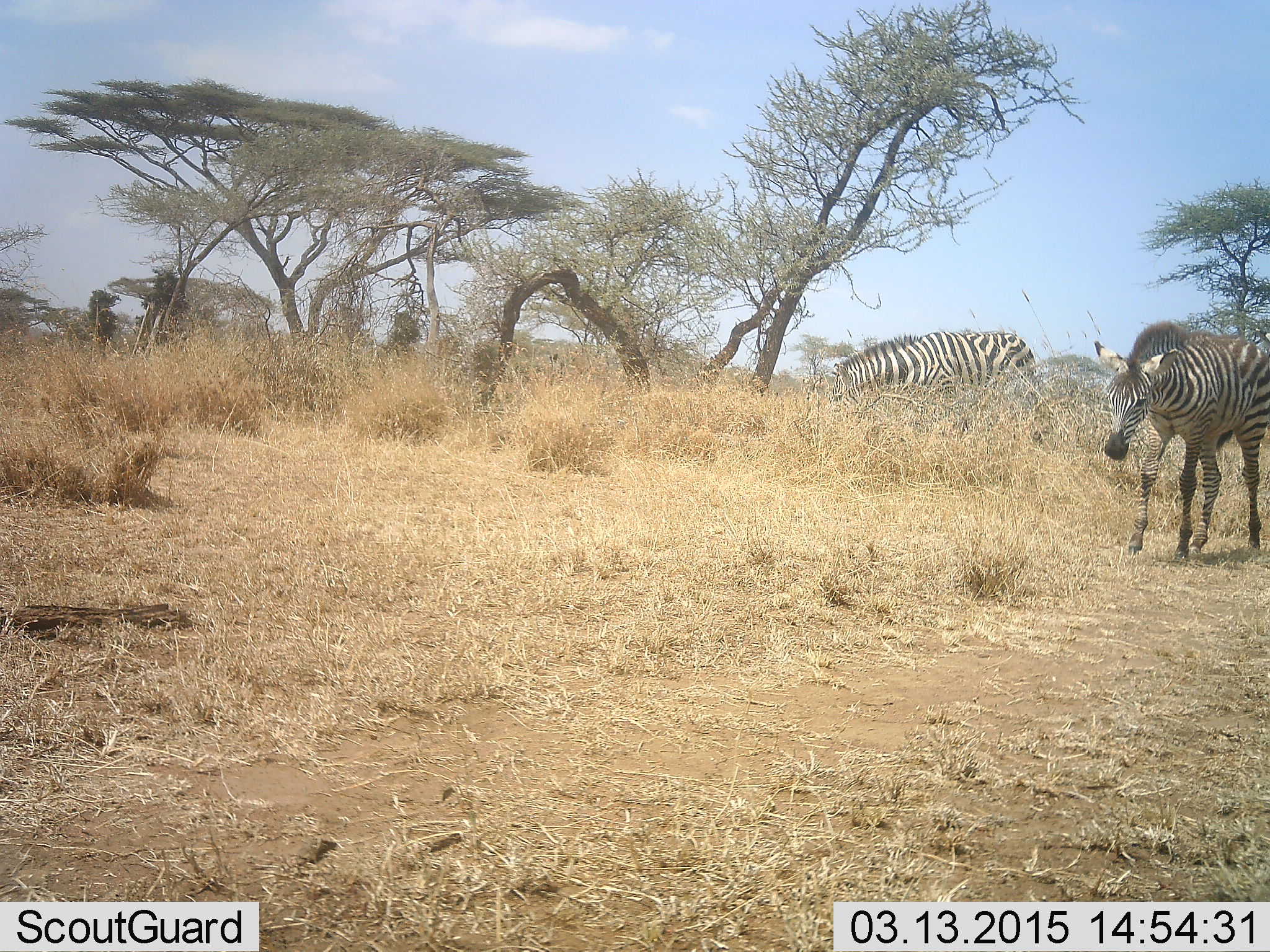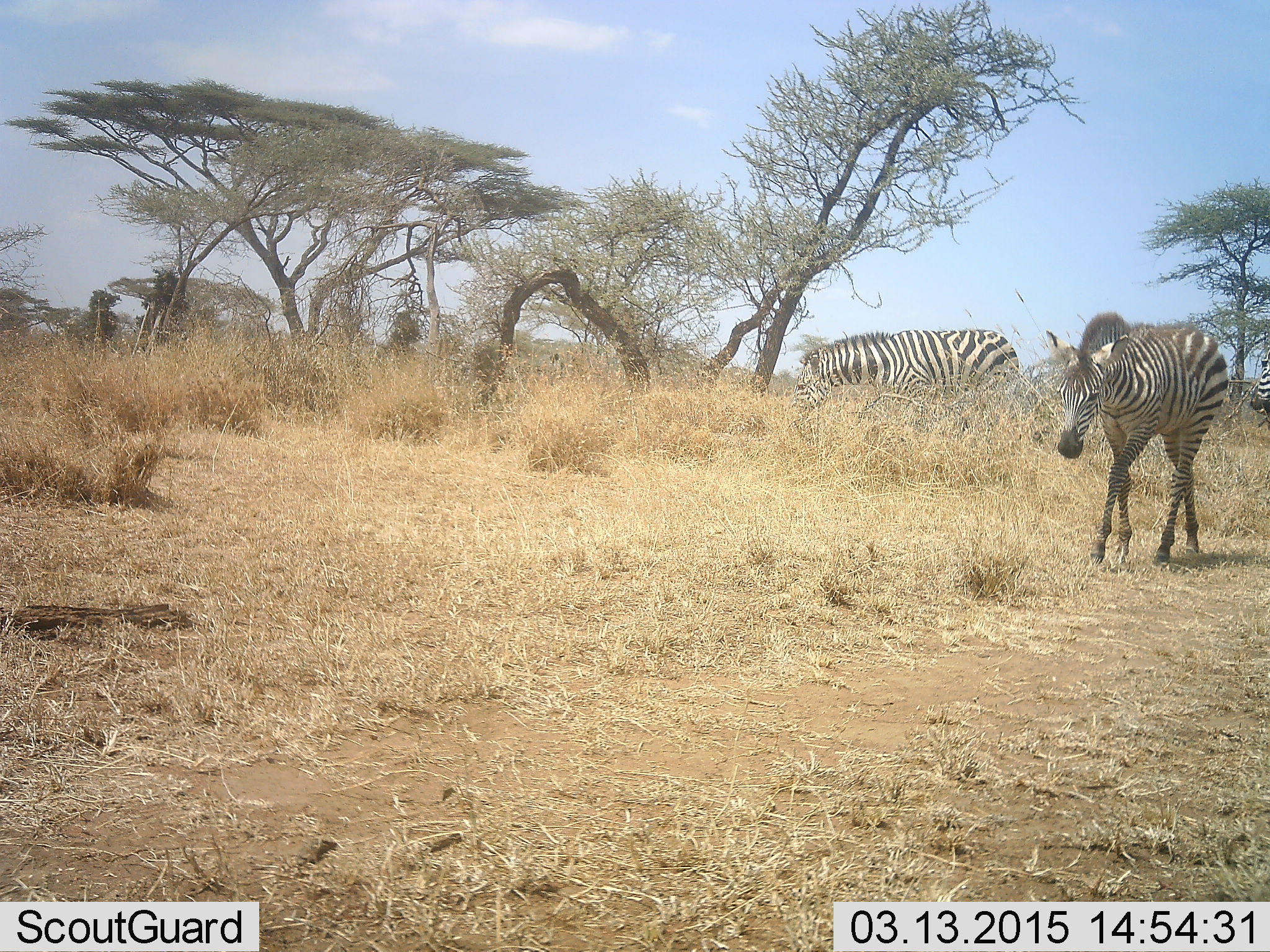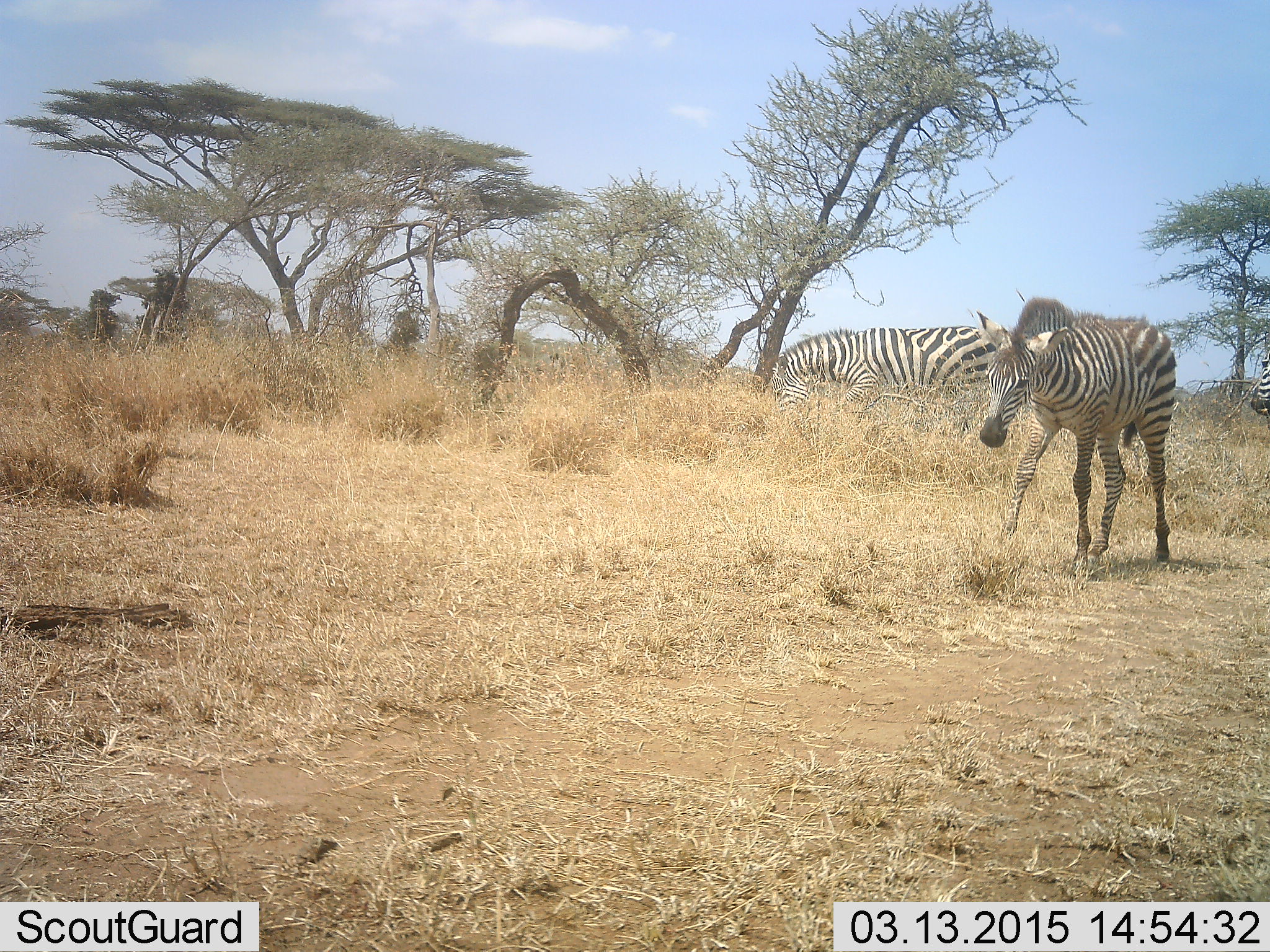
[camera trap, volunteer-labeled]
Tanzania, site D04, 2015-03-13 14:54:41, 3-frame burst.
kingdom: Animalia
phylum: Chordata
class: Mammalia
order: Perissodactyla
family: Equidae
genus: Equus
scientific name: Equus quagga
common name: plains zebra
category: zebra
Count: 3.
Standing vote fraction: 30%.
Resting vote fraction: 0%.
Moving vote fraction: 100%.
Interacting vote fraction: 0%.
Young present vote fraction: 10%.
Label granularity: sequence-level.